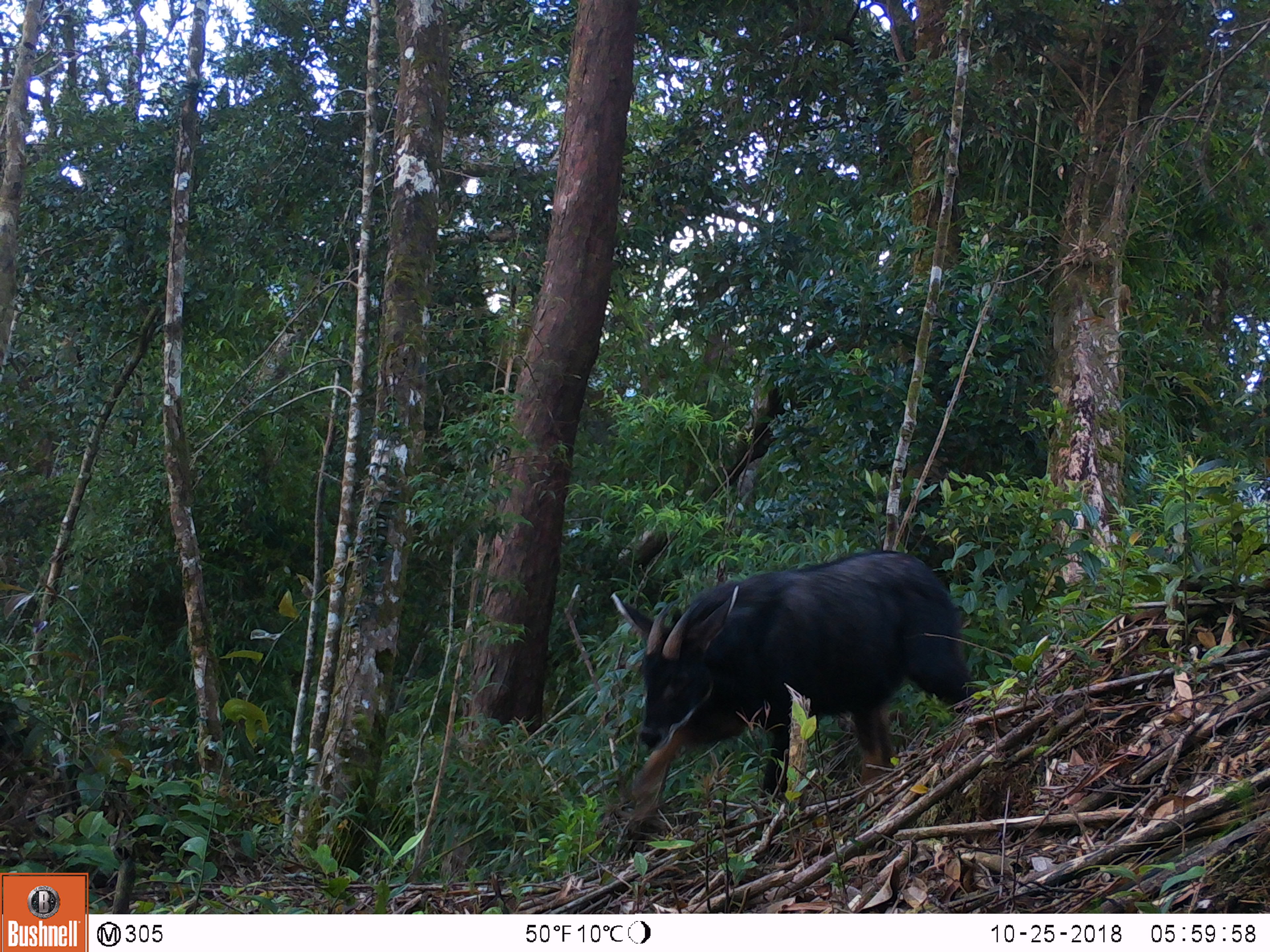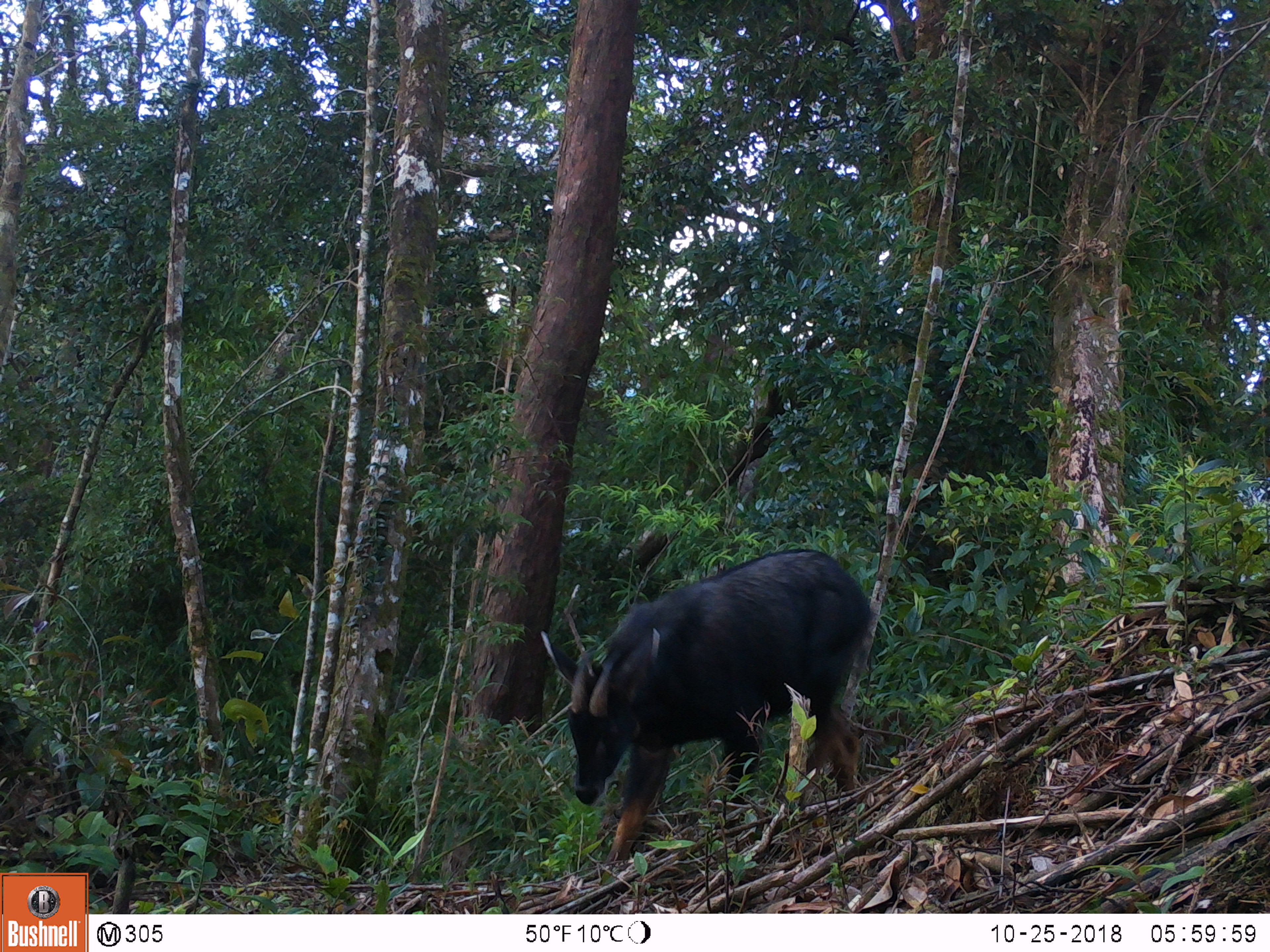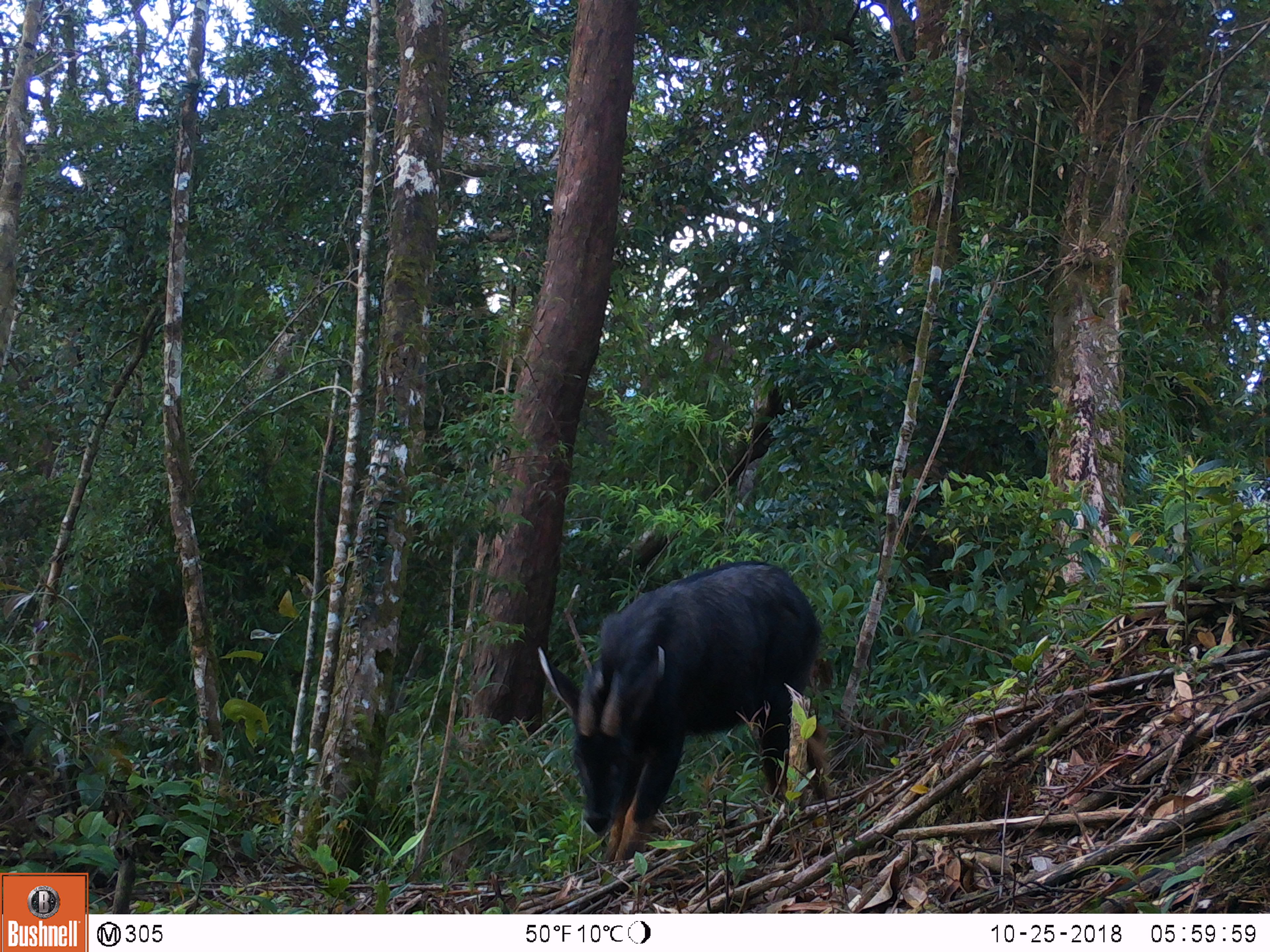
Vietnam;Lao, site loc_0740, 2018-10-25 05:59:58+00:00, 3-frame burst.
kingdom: Animalia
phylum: Chordata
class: Mammalia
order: Artiodactyla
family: Bovidae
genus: Capricornis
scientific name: Capricornis sumatraensis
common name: chinese serow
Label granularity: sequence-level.